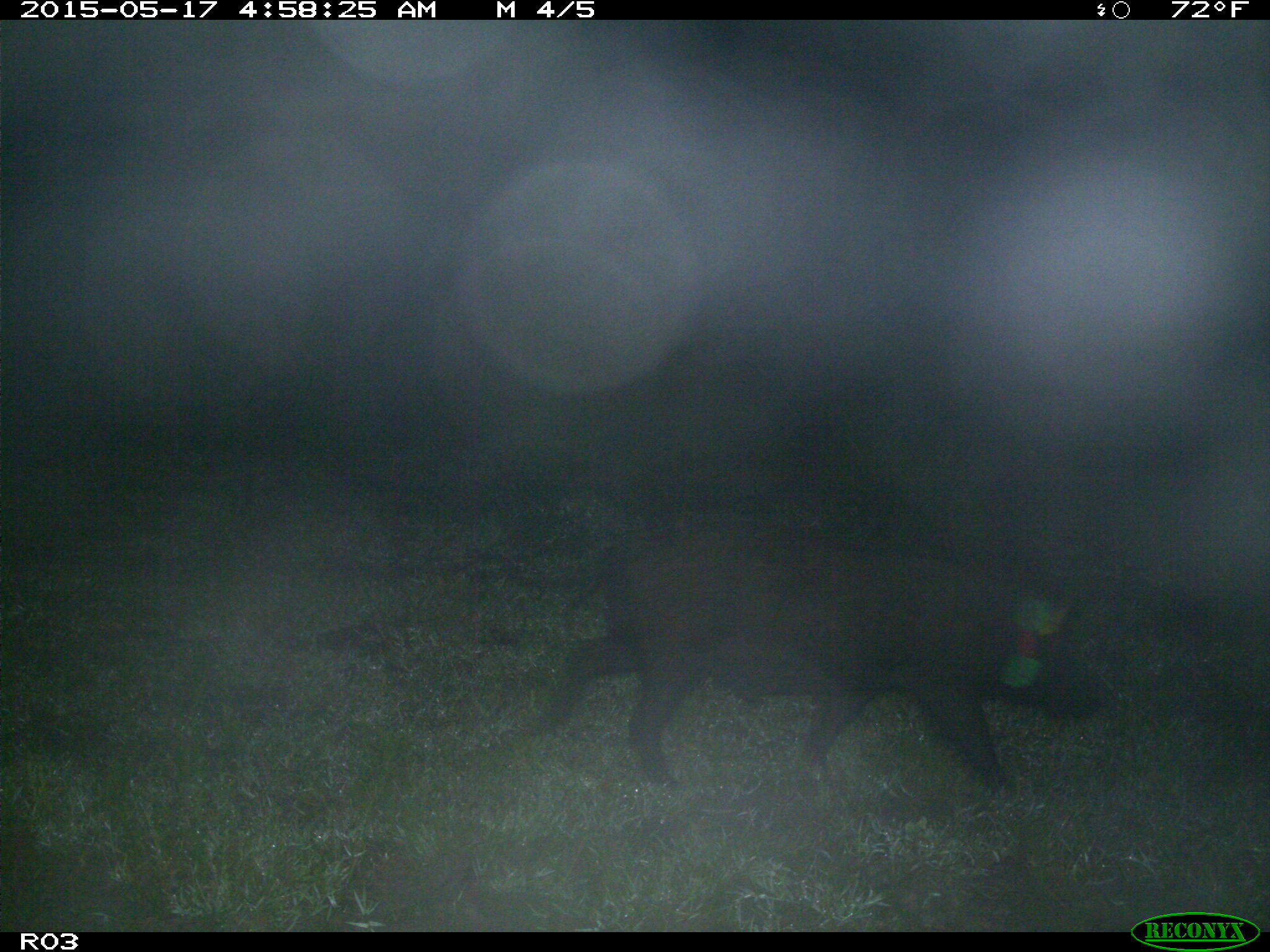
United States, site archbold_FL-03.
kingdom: Animalia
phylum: Chordata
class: Mammalia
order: Artiodactyla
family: Suidae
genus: Sus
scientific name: Sus scrofa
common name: wild boar